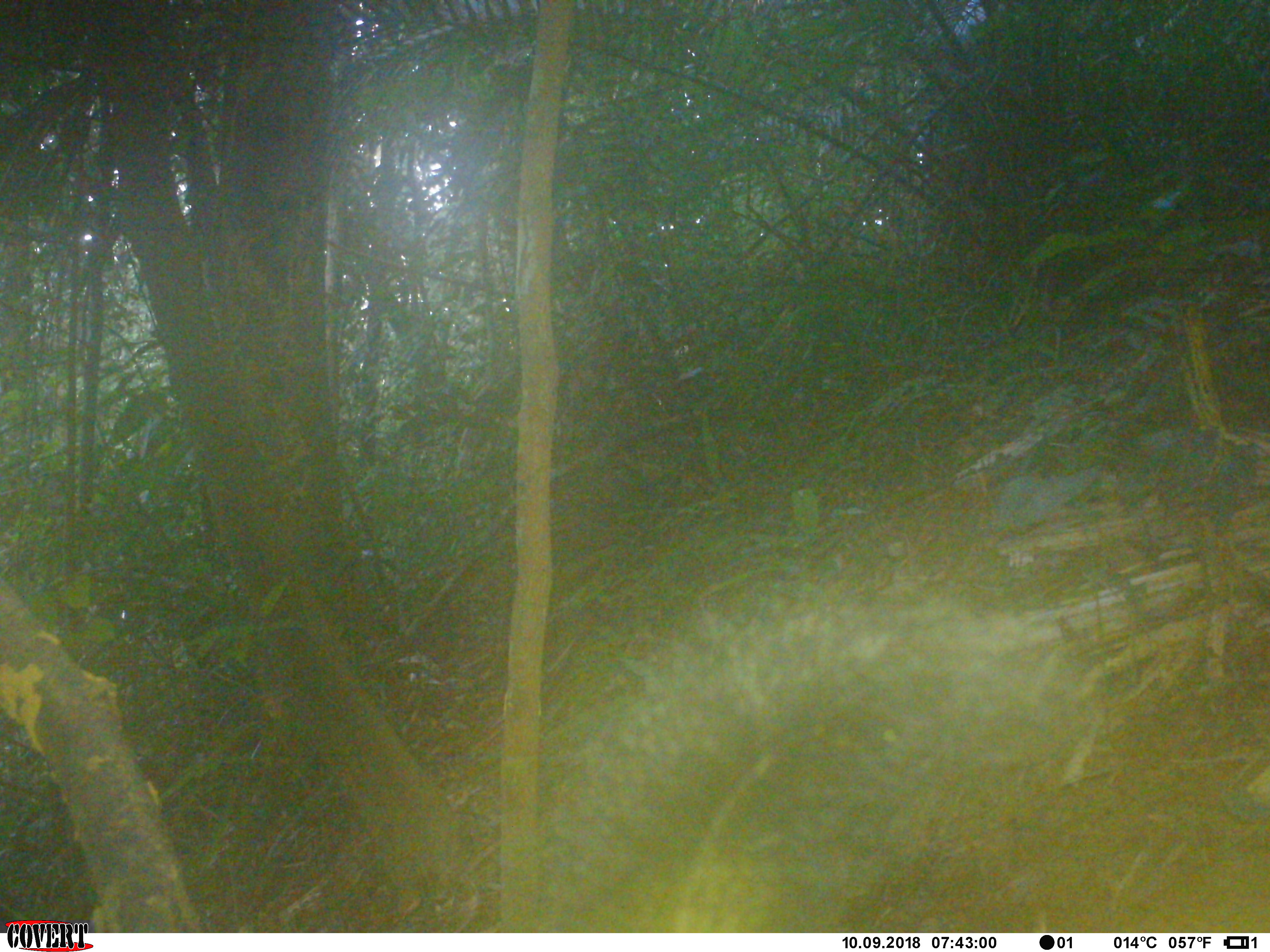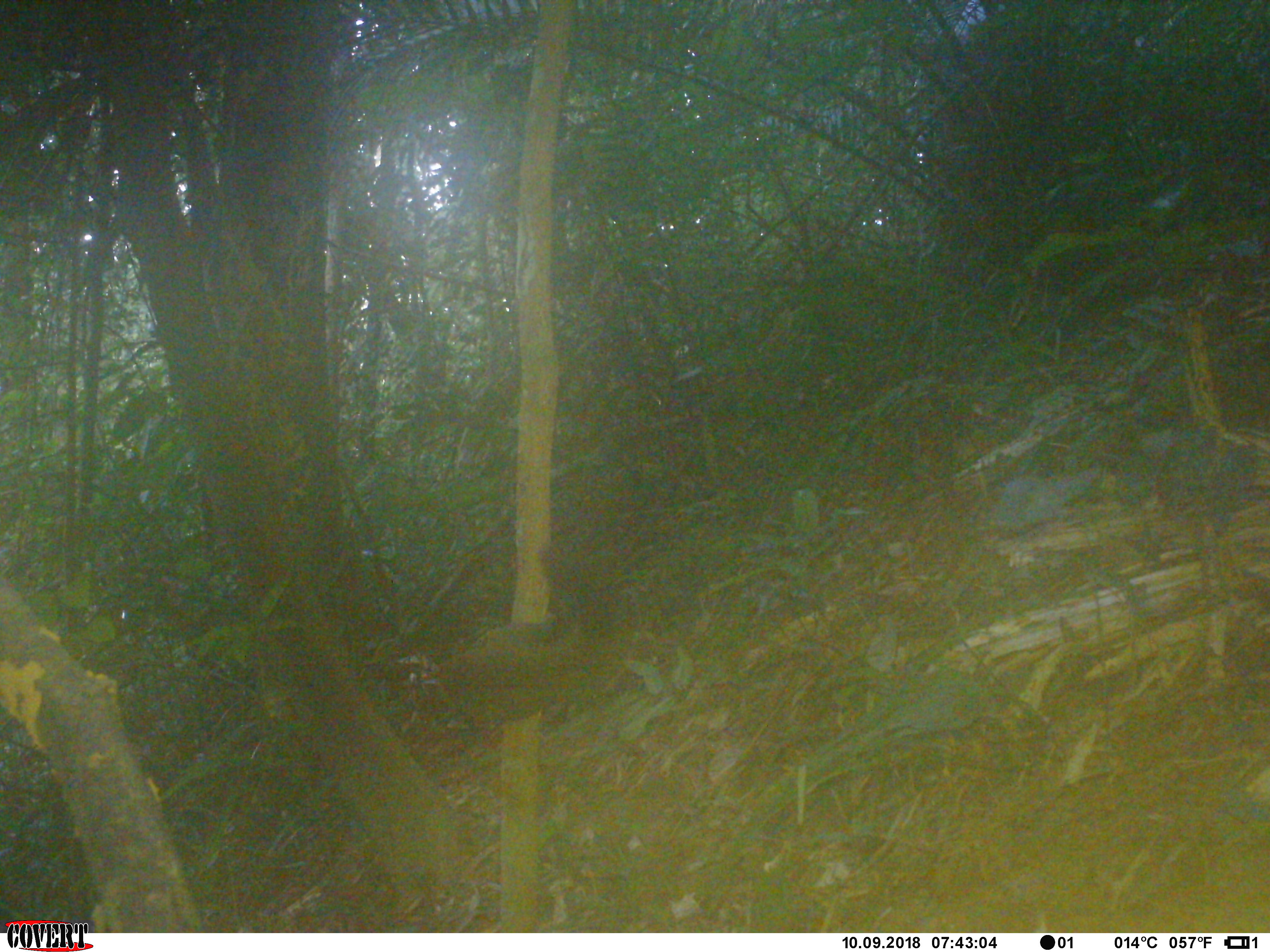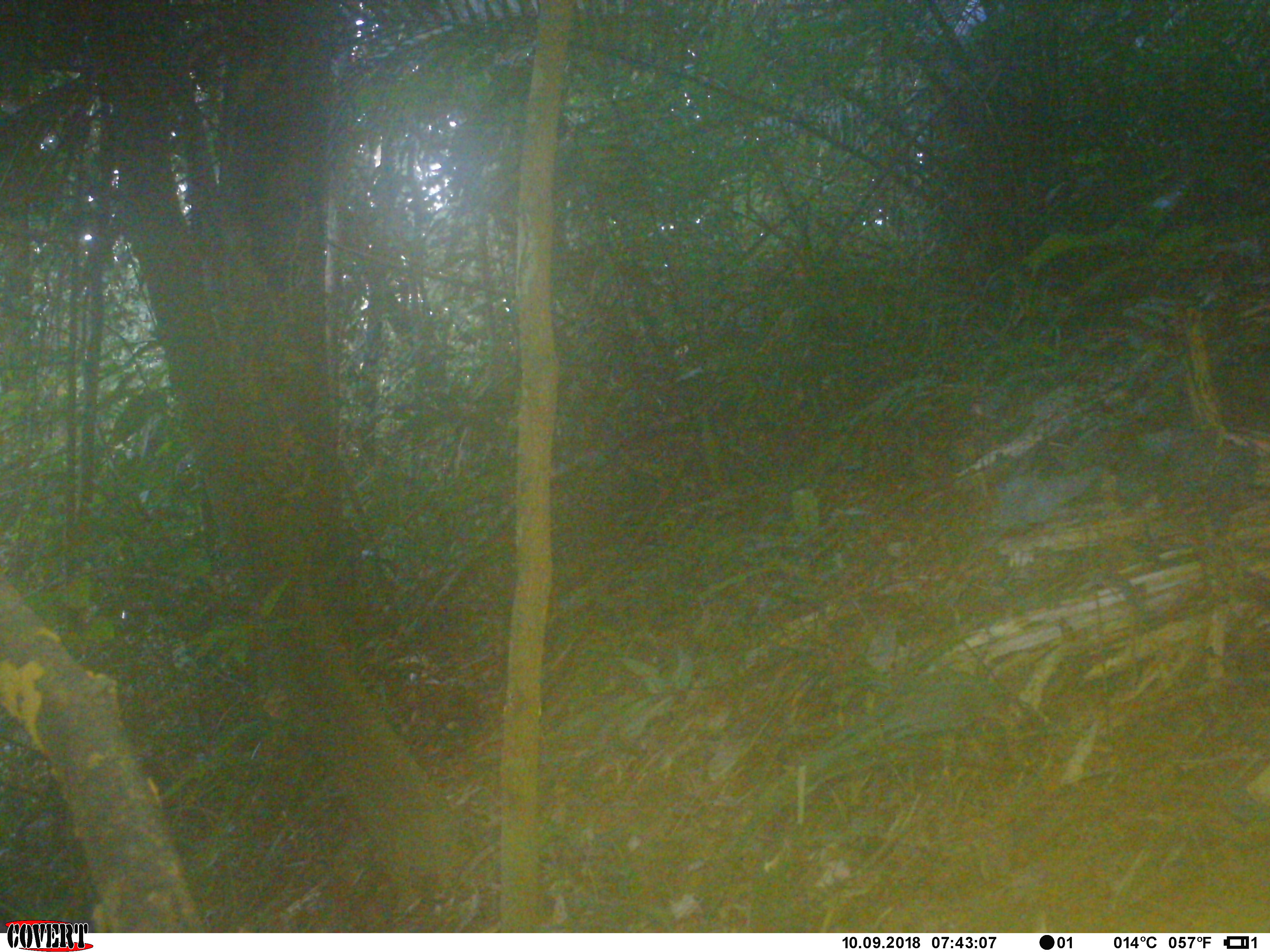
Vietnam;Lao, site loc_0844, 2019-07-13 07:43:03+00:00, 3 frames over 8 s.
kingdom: Animalia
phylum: Chordata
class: Mammalia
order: Rodentia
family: Sciuridae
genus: Sciurus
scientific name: Sciurus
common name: squirrel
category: unidentified squirrel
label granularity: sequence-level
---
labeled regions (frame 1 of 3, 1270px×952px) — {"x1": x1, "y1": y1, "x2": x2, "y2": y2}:
unidentified squirrel: {"x1": 528, "y1": 585, "x2": 1087, "y2": 932}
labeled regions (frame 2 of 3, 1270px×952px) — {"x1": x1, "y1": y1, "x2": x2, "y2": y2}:
unidentified squirrel: {"x1": 419, "y1": 618, "x2": 683, "y2": 725}